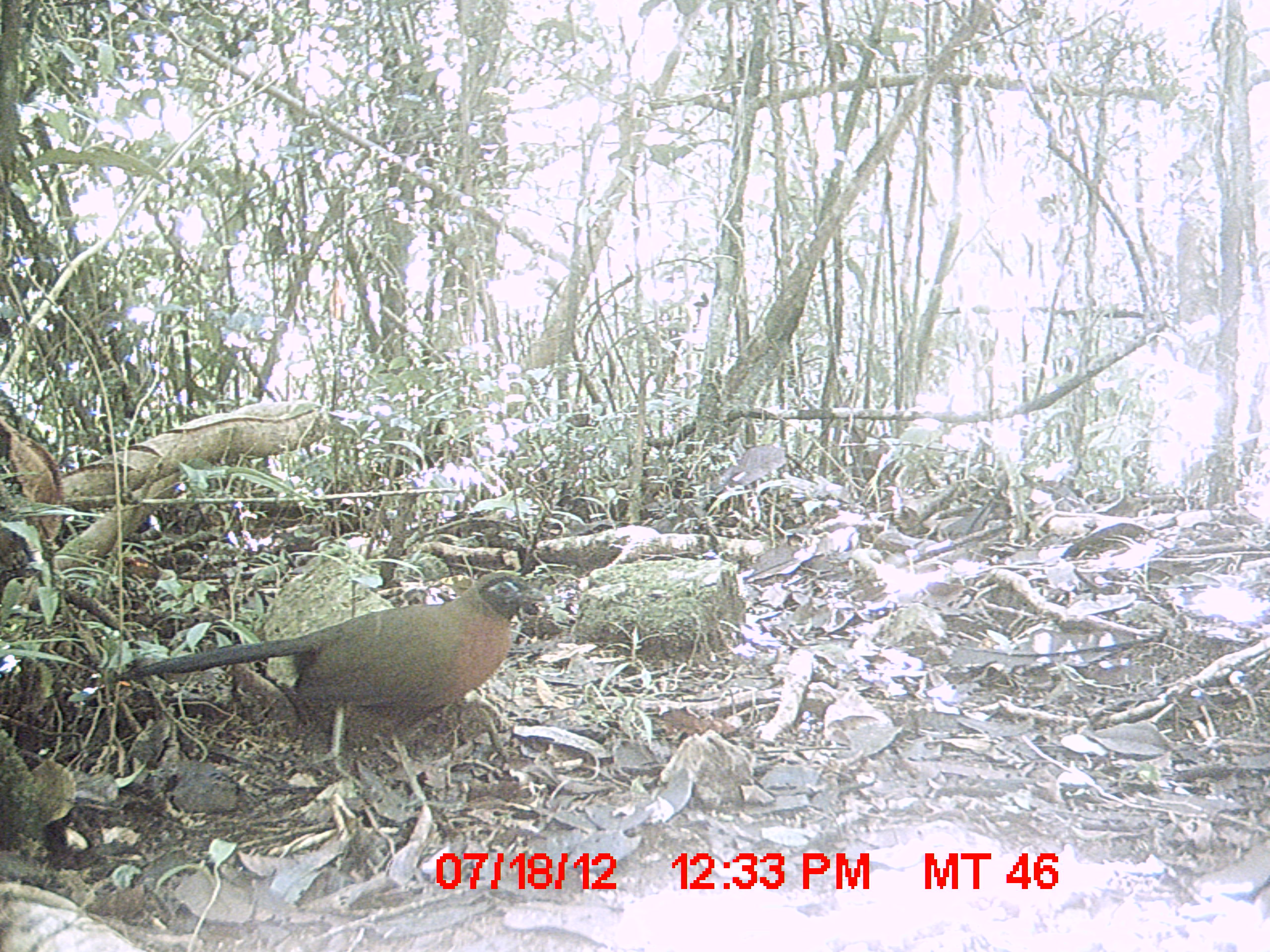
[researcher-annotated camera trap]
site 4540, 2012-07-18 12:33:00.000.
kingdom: Animalia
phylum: Chordata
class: Aves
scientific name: Aves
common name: bird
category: unknown bird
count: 1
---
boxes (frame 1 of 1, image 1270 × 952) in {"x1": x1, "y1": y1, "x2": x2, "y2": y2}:
unknown bird: {"x1": 112, "y1": 569, "x2": 546, "y2": 791}